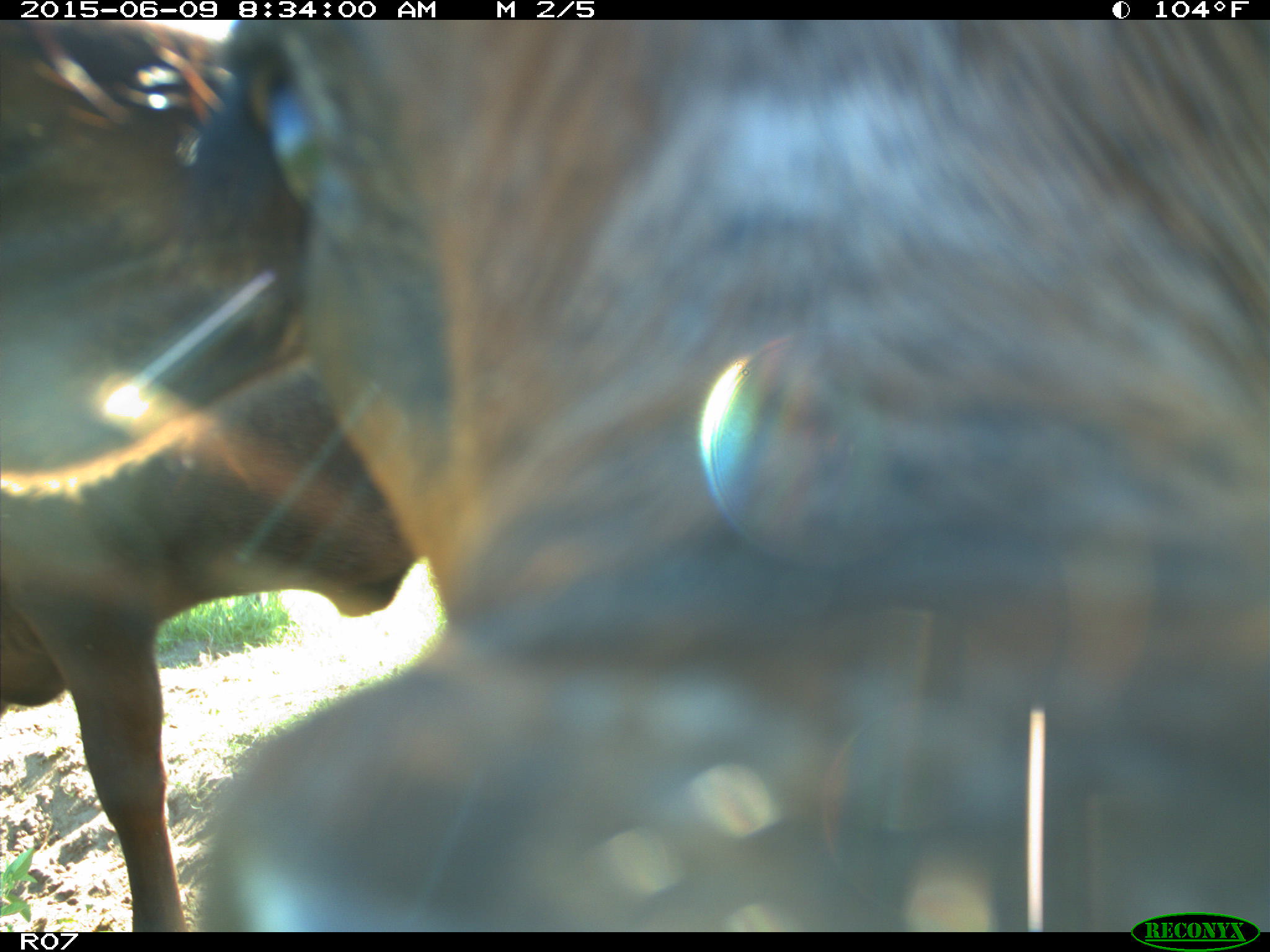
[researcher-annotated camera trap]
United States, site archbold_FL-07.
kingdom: Animalia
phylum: Chordata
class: Mammalia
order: Artiodactyla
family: Bovidae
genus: Bos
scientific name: Bos taurus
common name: domestic cow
Bos taurus (domestic cow).